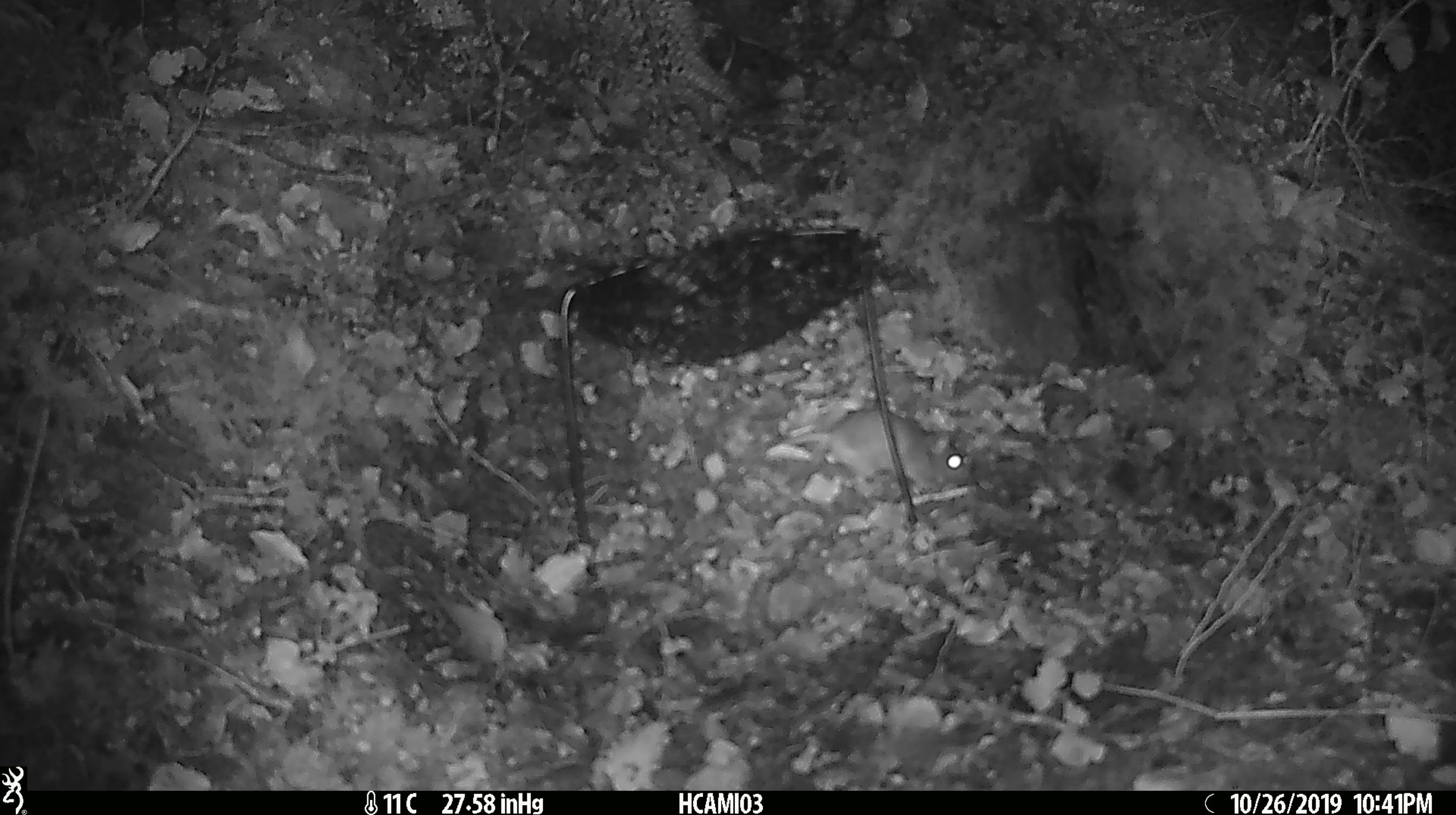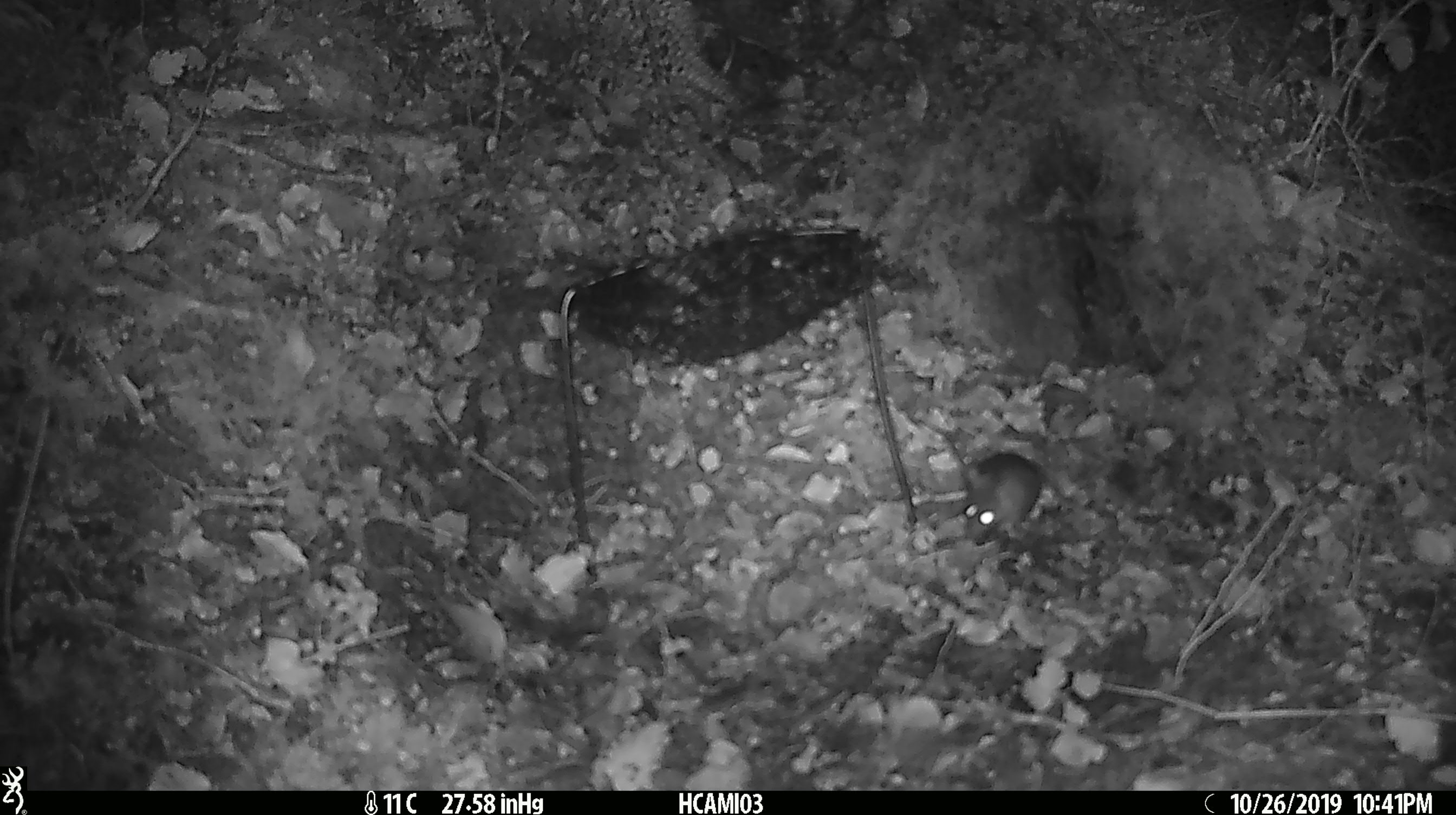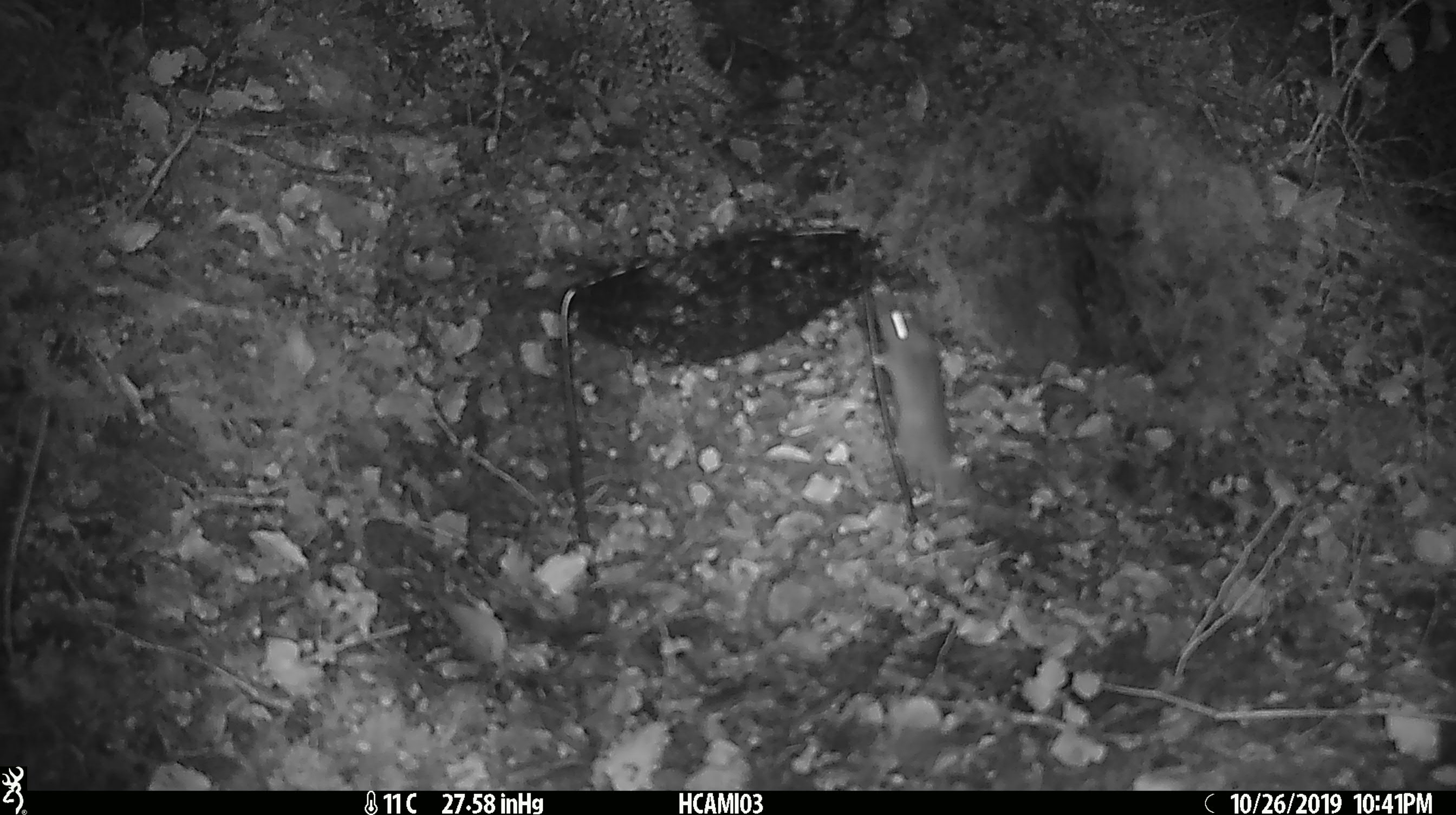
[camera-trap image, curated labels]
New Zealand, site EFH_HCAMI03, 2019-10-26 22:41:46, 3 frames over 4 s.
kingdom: Animalia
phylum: Chordata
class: Mammalia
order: Rodentia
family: Muridae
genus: Mus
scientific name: Mus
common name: mouse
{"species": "mouse (Mus)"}